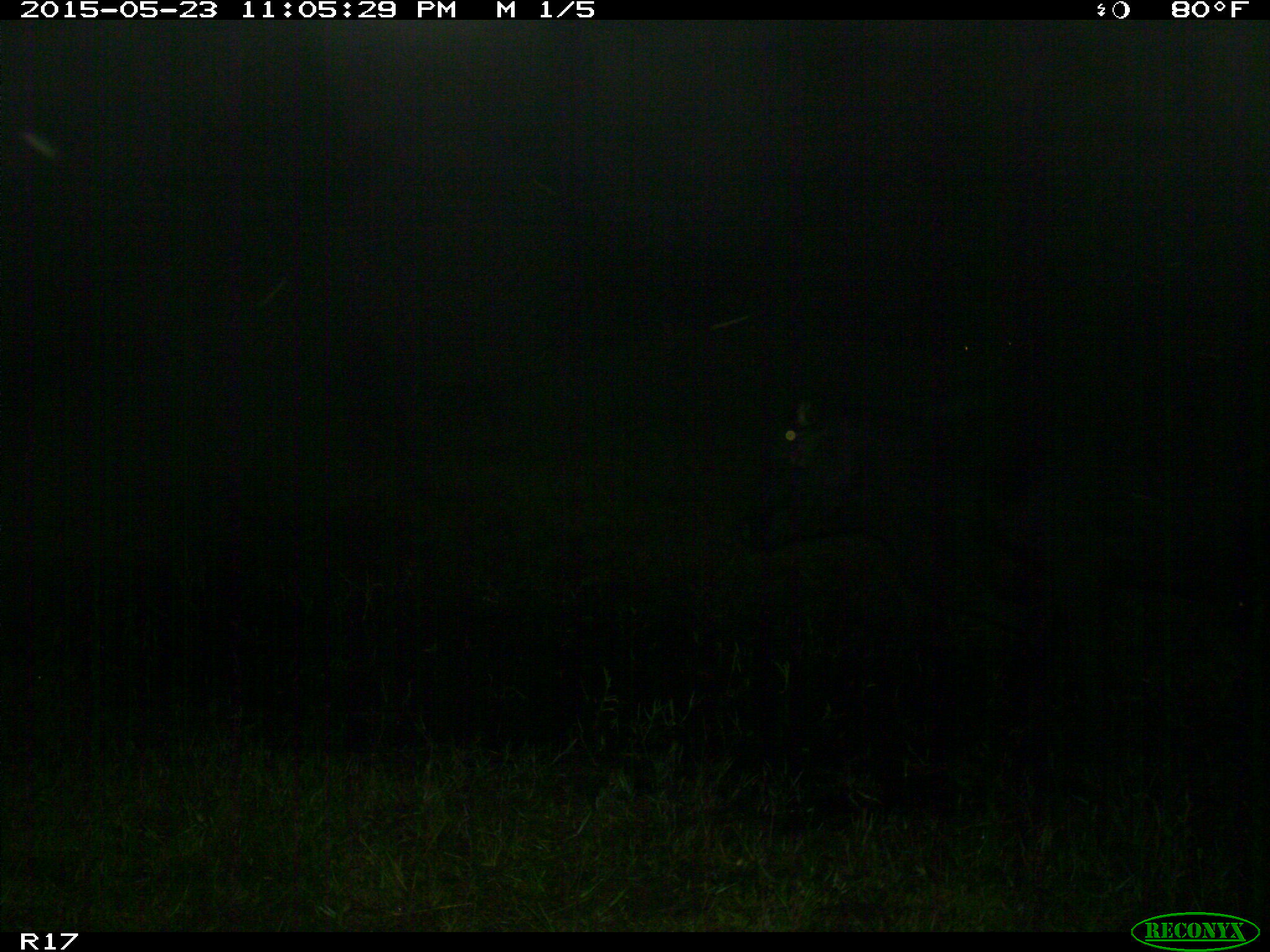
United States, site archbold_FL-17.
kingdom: Animalia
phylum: Chordata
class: Mammalia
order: Artiodactyla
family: Bovidae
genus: Bos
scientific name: Bos taurus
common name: domestic cow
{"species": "Bos taurus (domestic cow)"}